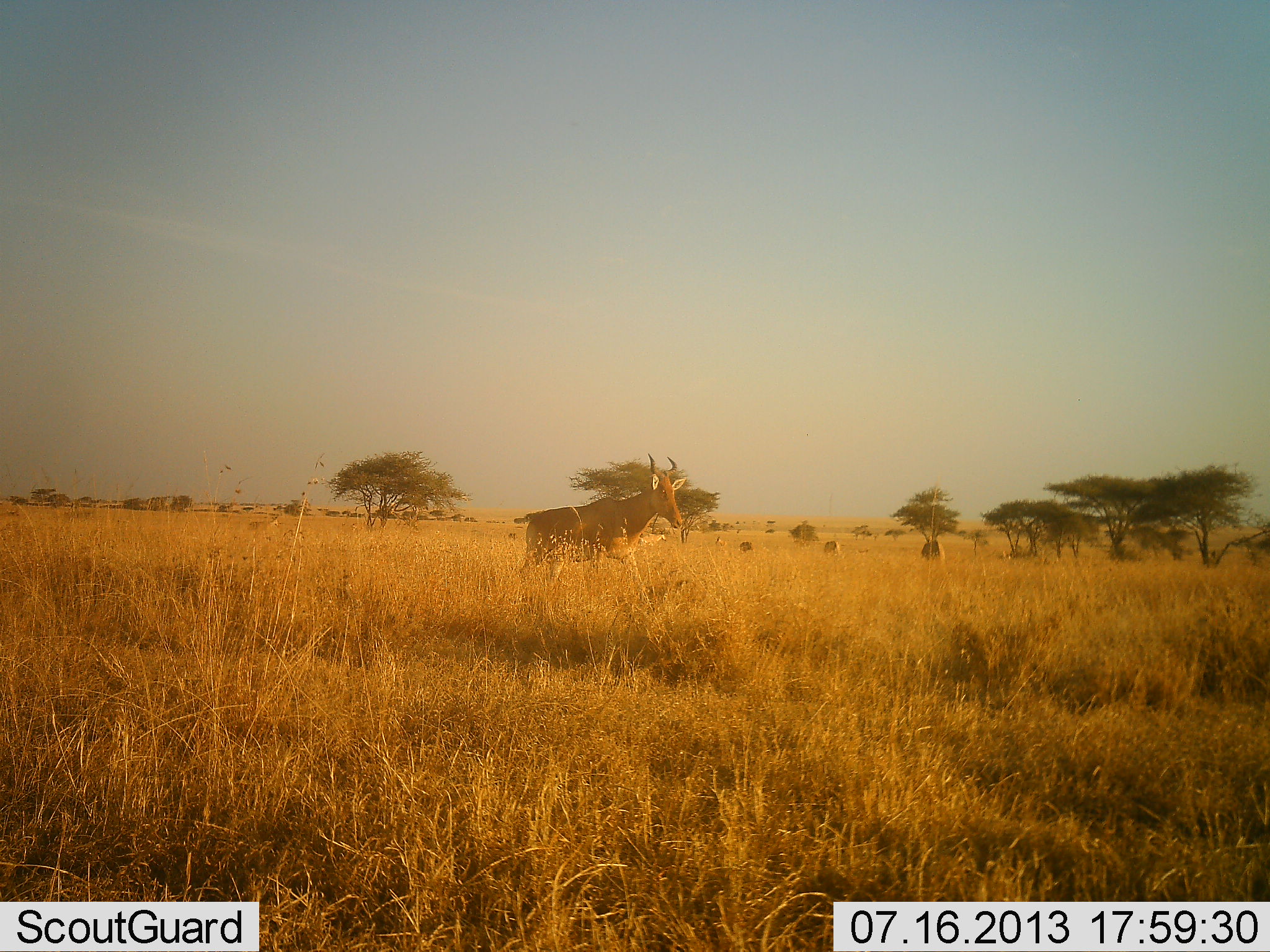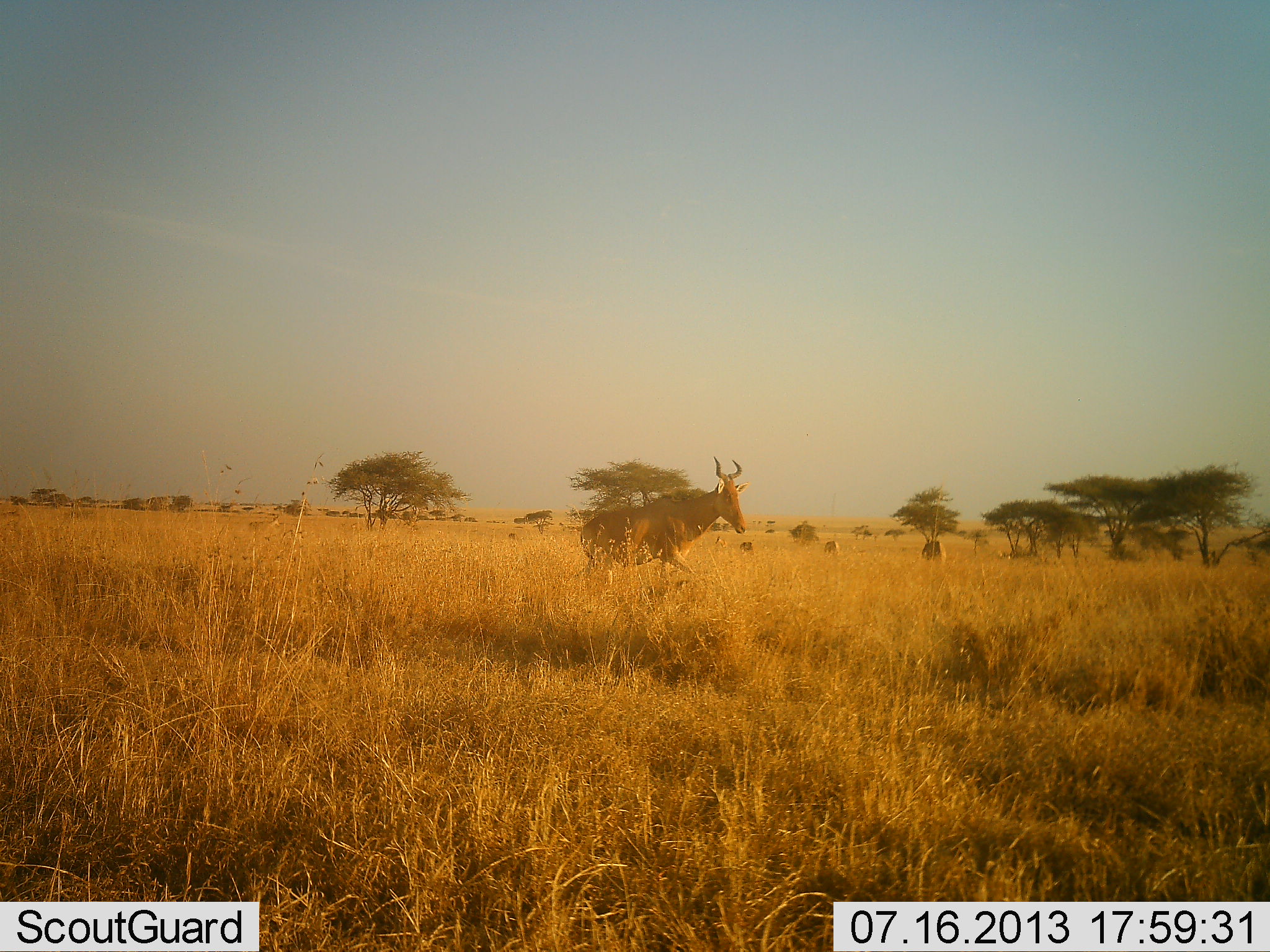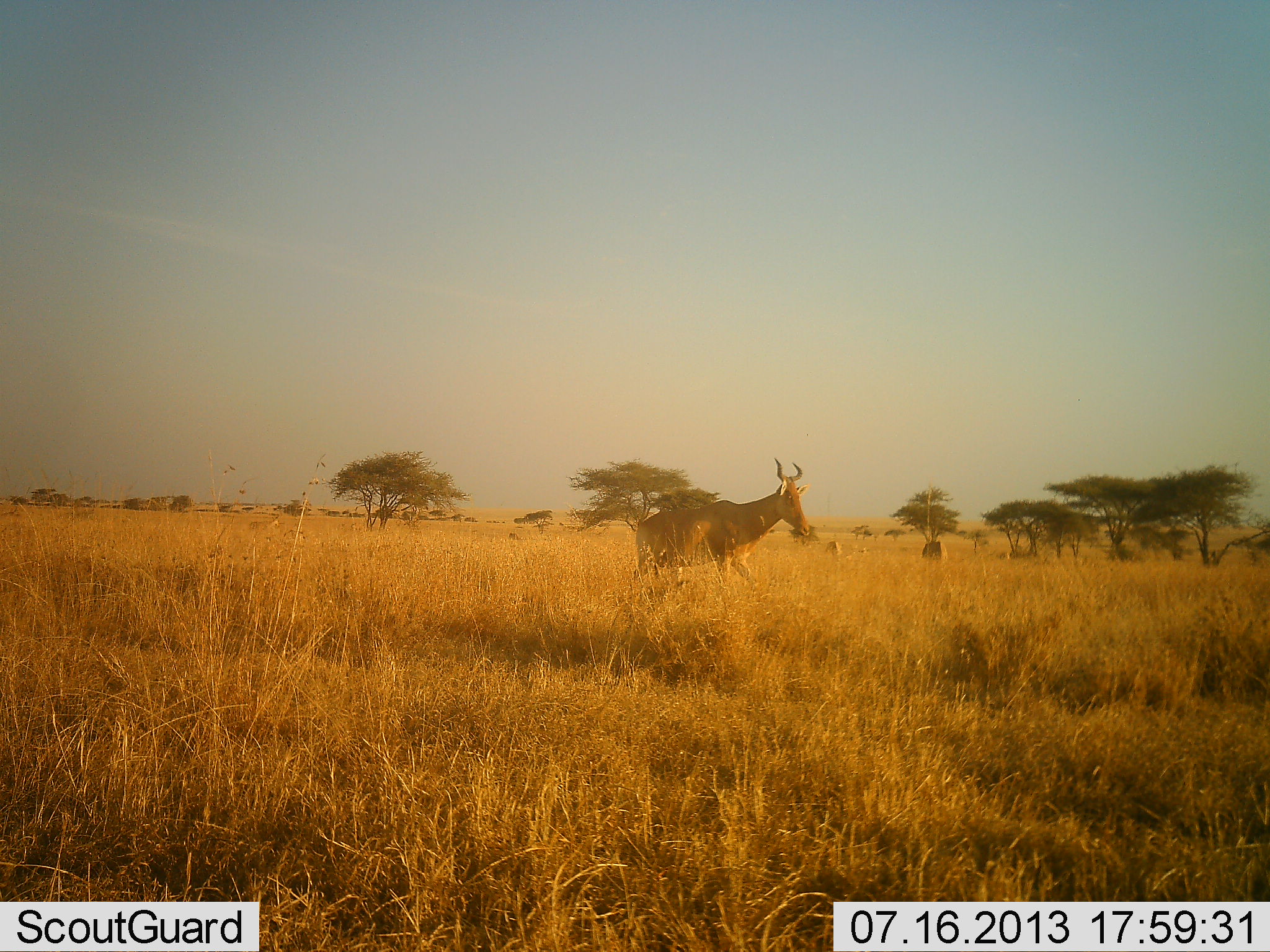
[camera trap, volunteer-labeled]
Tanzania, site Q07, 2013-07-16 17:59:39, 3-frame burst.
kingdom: Animalia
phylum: Chordata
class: Mammalia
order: Artiodactyla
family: Bovidae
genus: Alcelaphus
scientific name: Alcelaphus buselaphus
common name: hartebeest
Hartebeest (Alcelaphus buselaphus), count 1. Behavior (volunteer vote fractions): standing 10%, resting 0%, moving 90%, interacting 0%. Young present (vote fraction): 0%. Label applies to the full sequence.